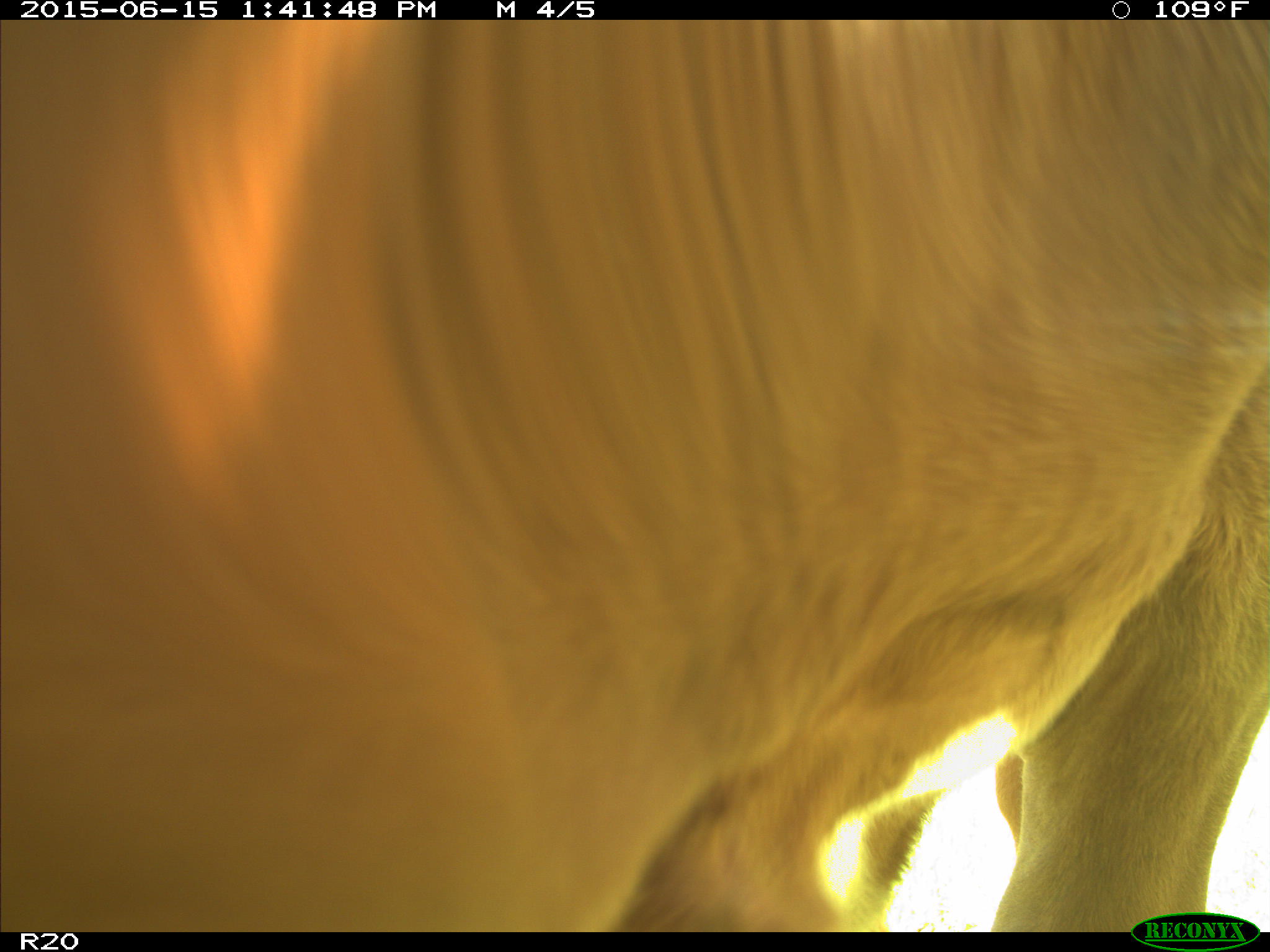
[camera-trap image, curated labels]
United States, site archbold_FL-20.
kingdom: Animalia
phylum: Chordata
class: Mammalia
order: Artiodactyla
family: Bovidae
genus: Bos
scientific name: Bos taurus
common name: domestic cow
Bos taurus (domestic cow).